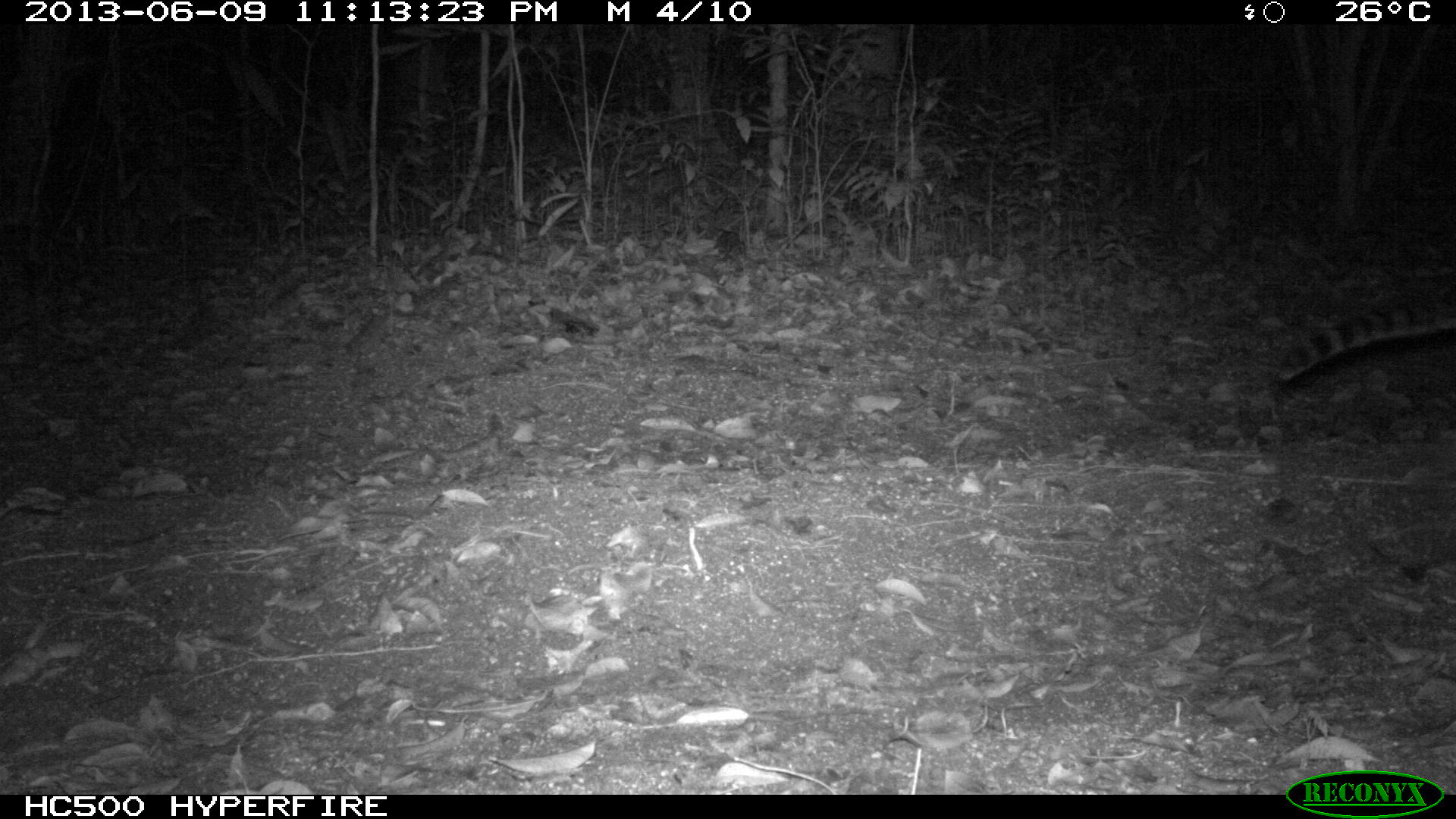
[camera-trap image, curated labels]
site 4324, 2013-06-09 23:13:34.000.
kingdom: Animalia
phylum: Chordata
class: Mammalia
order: Carnivora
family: Felidae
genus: Leopardus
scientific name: Leopardus pardalis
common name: ocelot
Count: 1.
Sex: female.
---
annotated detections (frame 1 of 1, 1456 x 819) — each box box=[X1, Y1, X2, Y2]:
leopardus pardalis: box=[1273, 298, 1455, 384]